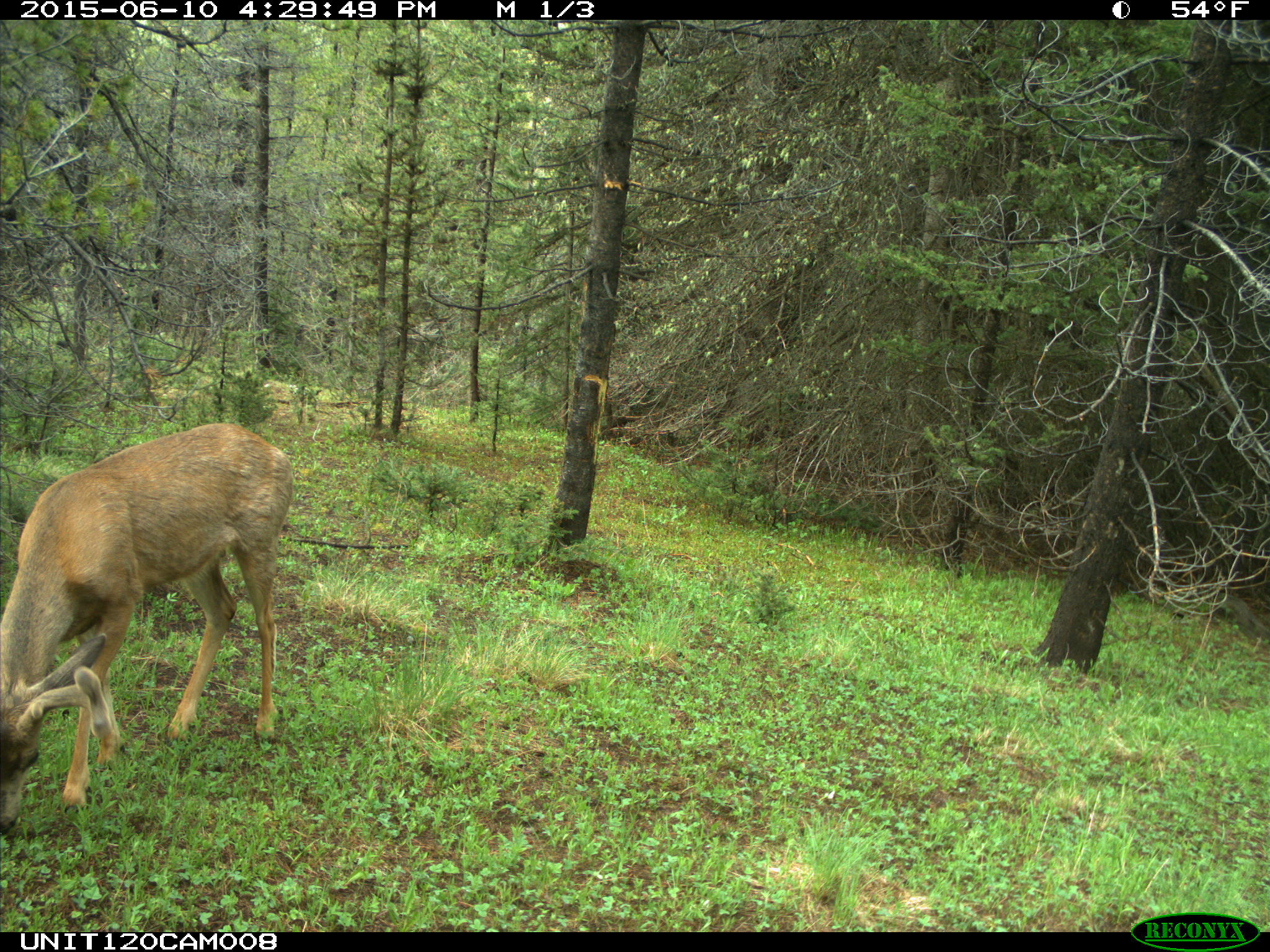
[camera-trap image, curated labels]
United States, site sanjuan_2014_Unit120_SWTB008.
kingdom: Animalia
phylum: Chordata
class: Mammalia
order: Artiodactyla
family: Cervidae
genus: Odocoileus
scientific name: Odocoileus hemionus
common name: mule deer